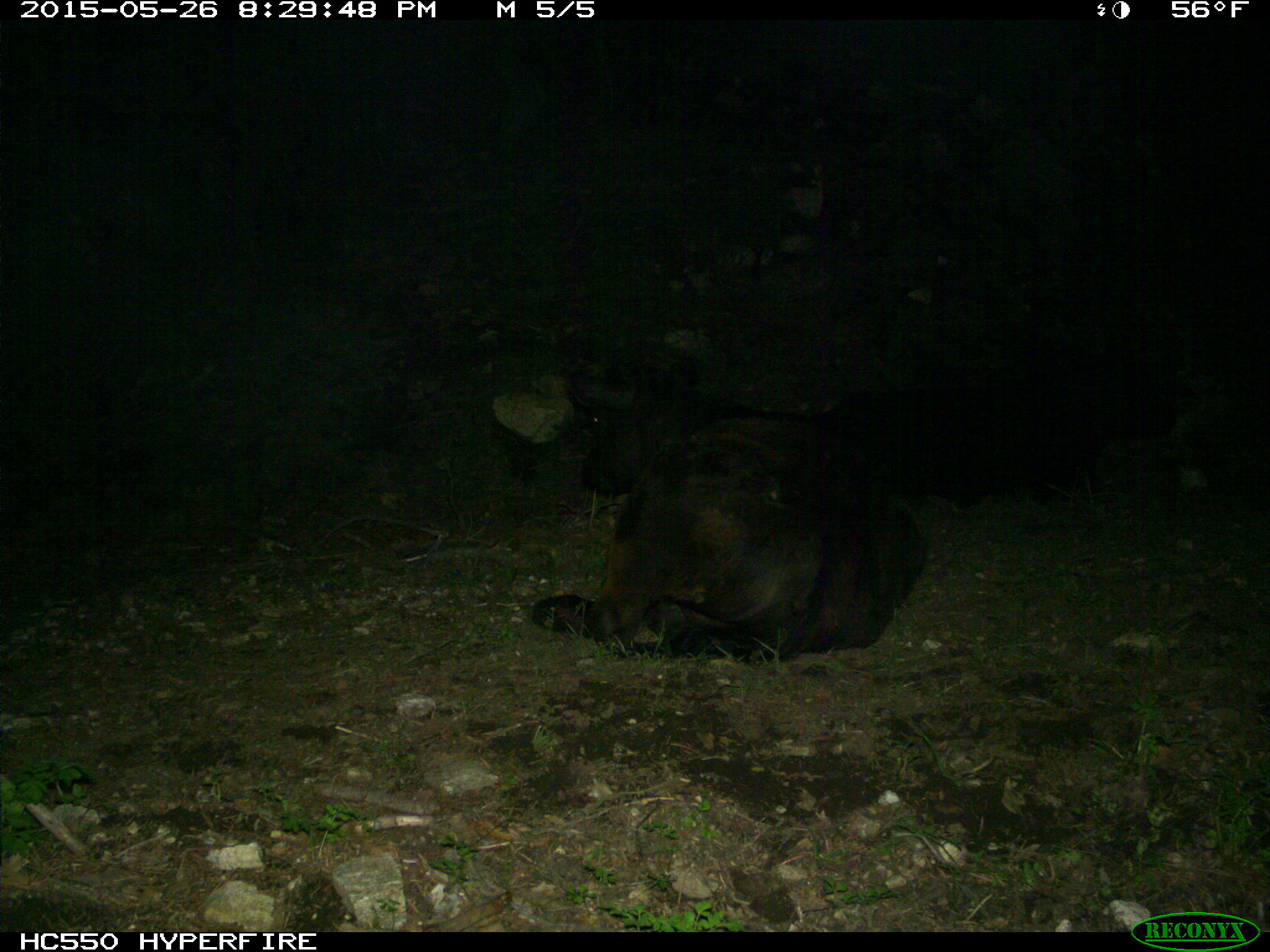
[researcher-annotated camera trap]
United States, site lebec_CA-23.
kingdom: Animalia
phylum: Chordata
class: Mammalia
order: Artiodactyla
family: Bovidae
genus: Bos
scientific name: Bos taurus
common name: domestic cow